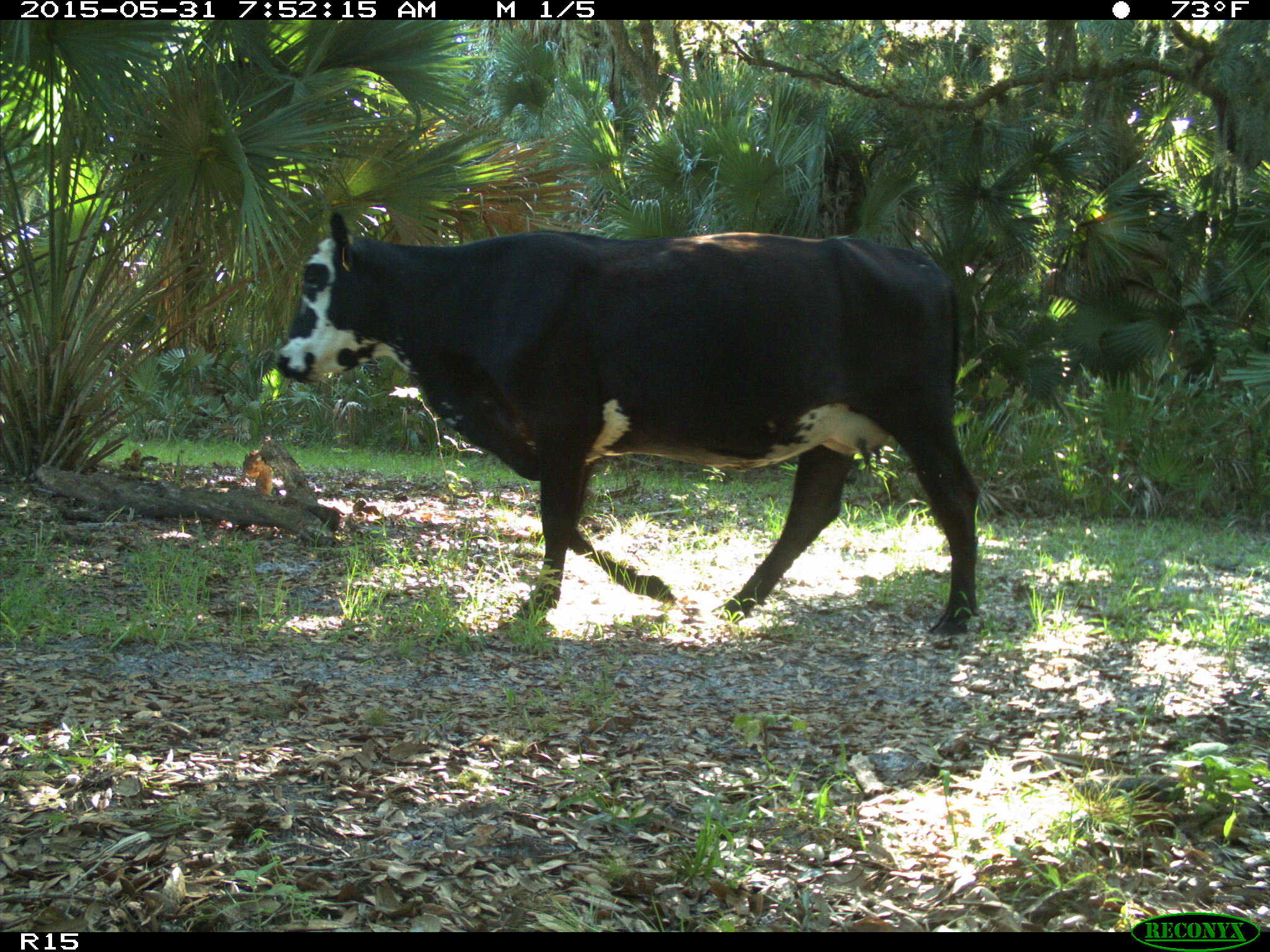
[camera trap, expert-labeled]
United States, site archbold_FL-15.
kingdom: Animalia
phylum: Chordata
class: Mammalia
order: Artiodactyla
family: Bovidae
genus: Bos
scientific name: Bos taurus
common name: domestic cow